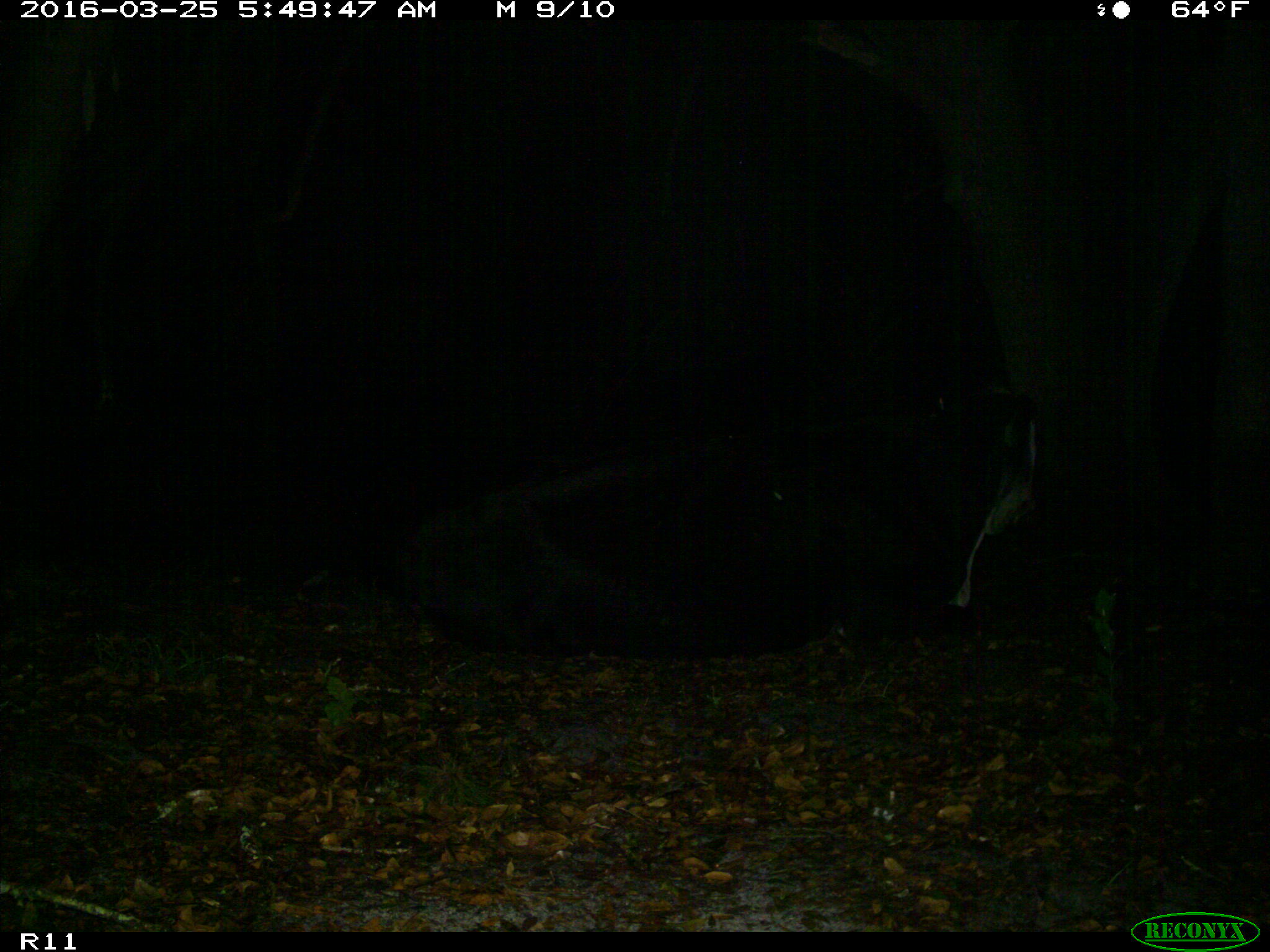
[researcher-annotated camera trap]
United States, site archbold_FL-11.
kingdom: Animalia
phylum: Chordata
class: Mammalia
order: Artiodactyla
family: Bovidae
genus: Bos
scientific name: Bos taurus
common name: domestic cow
Bos taurus (domestic cow).